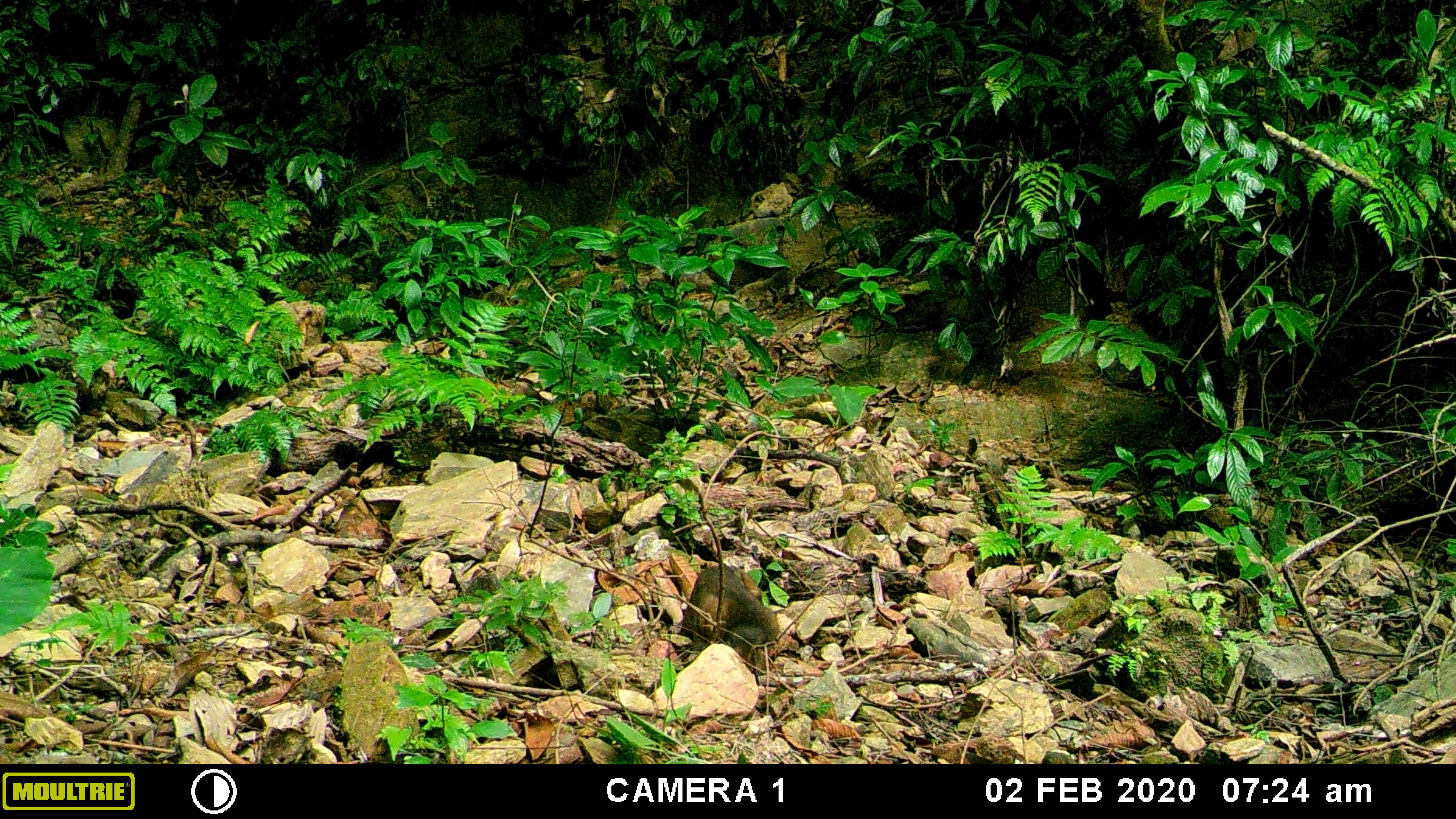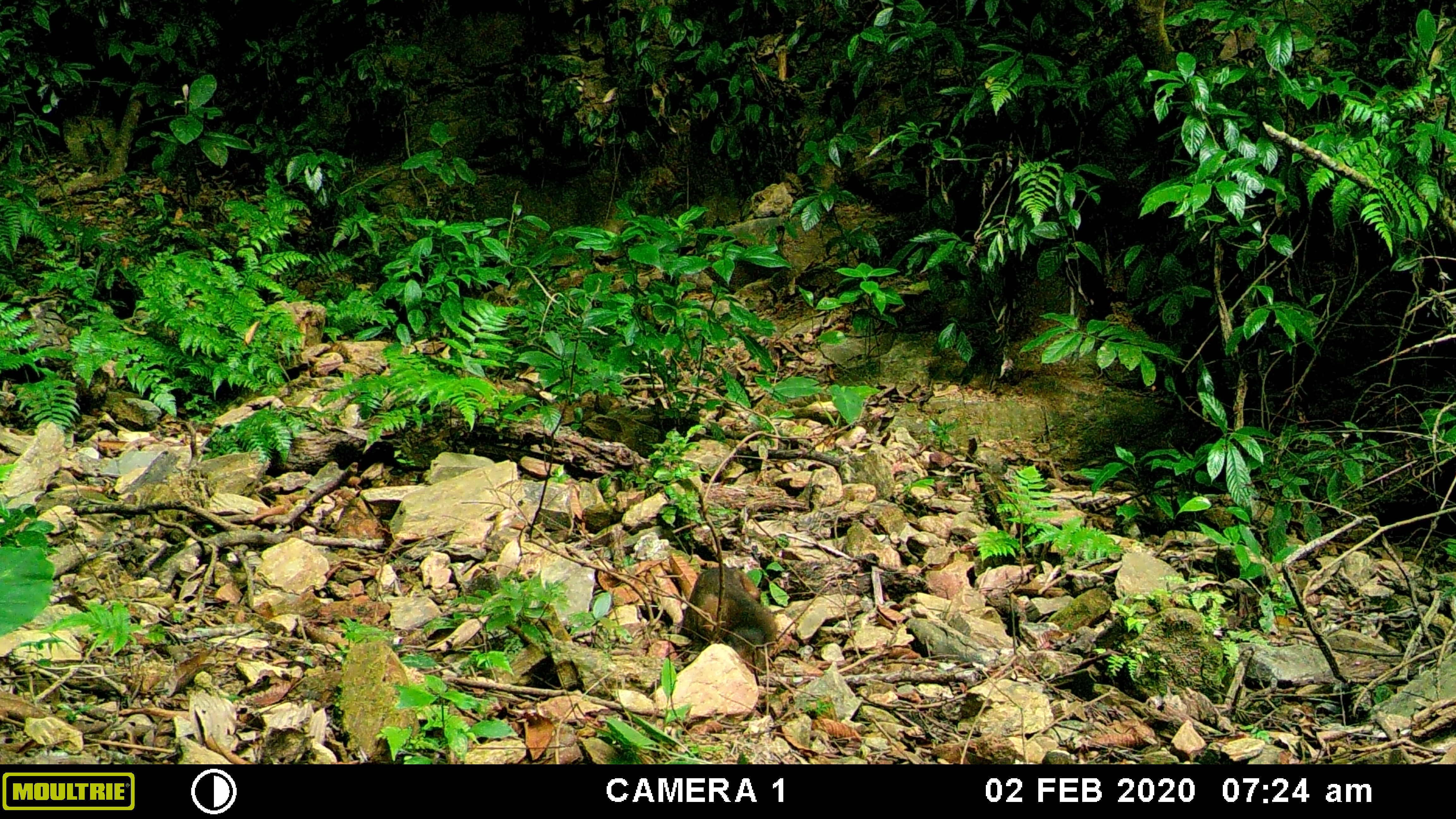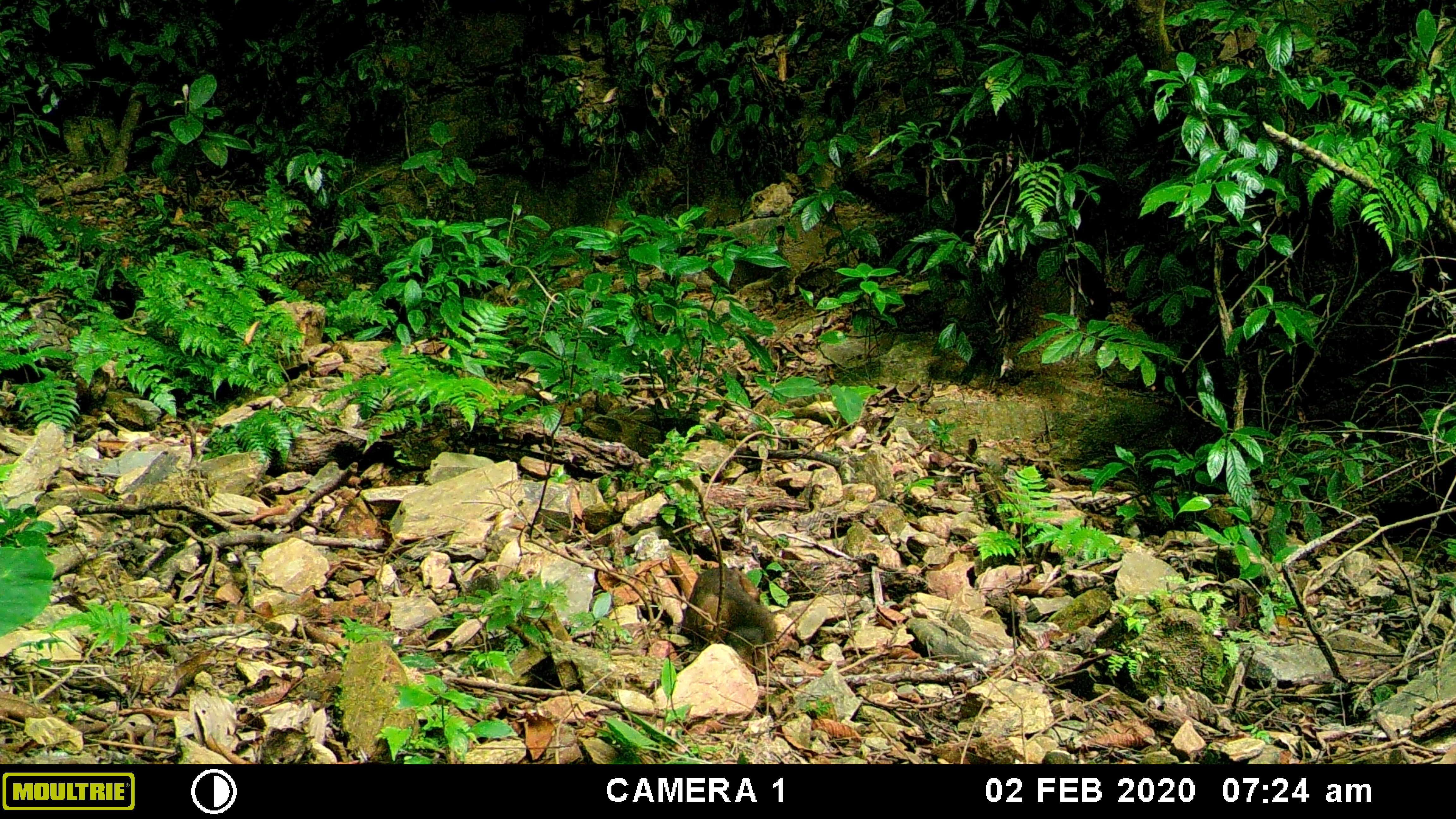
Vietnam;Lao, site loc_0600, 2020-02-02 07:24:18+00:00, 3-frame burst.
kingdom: Animalia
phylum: Chordata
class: Mammalia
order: Primates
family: Cercopithecidae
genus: Macaca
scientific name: Macaca arctoides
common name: stump-tailed macaque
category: stump tailed macaque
Stump tailed macaque (stump-tailed macaque) (Macaca arctoides). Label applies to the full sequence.